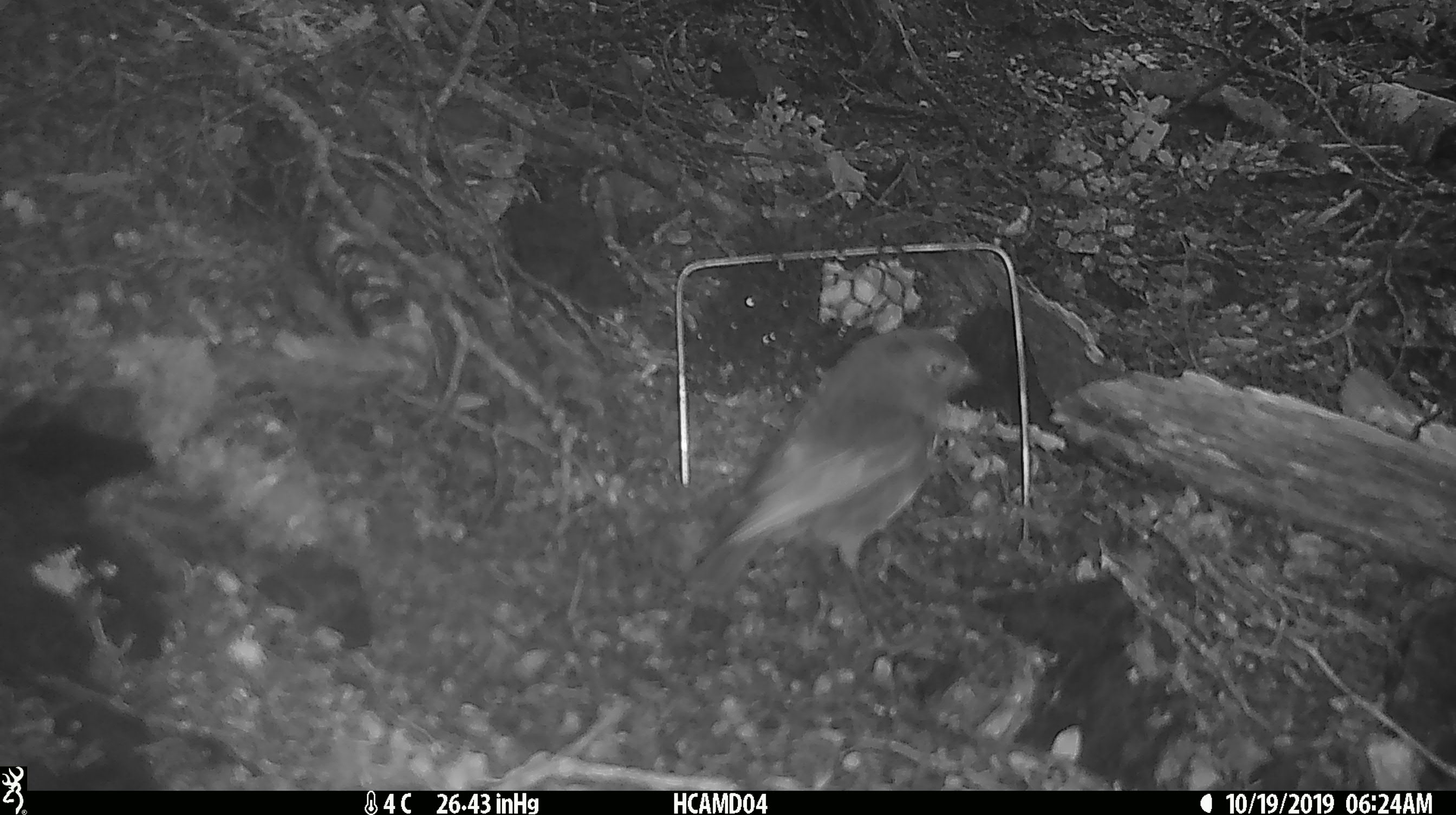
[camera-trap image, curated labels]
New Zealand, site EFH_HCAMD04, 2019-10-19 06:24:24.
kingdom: Animalia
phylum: Chordata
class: Aves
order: Passeriformes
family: Petroicidae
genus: Petroica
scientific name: Petroica australis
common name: new zealand robin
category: robin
Robin (new zealand robin) (Petroica australis).